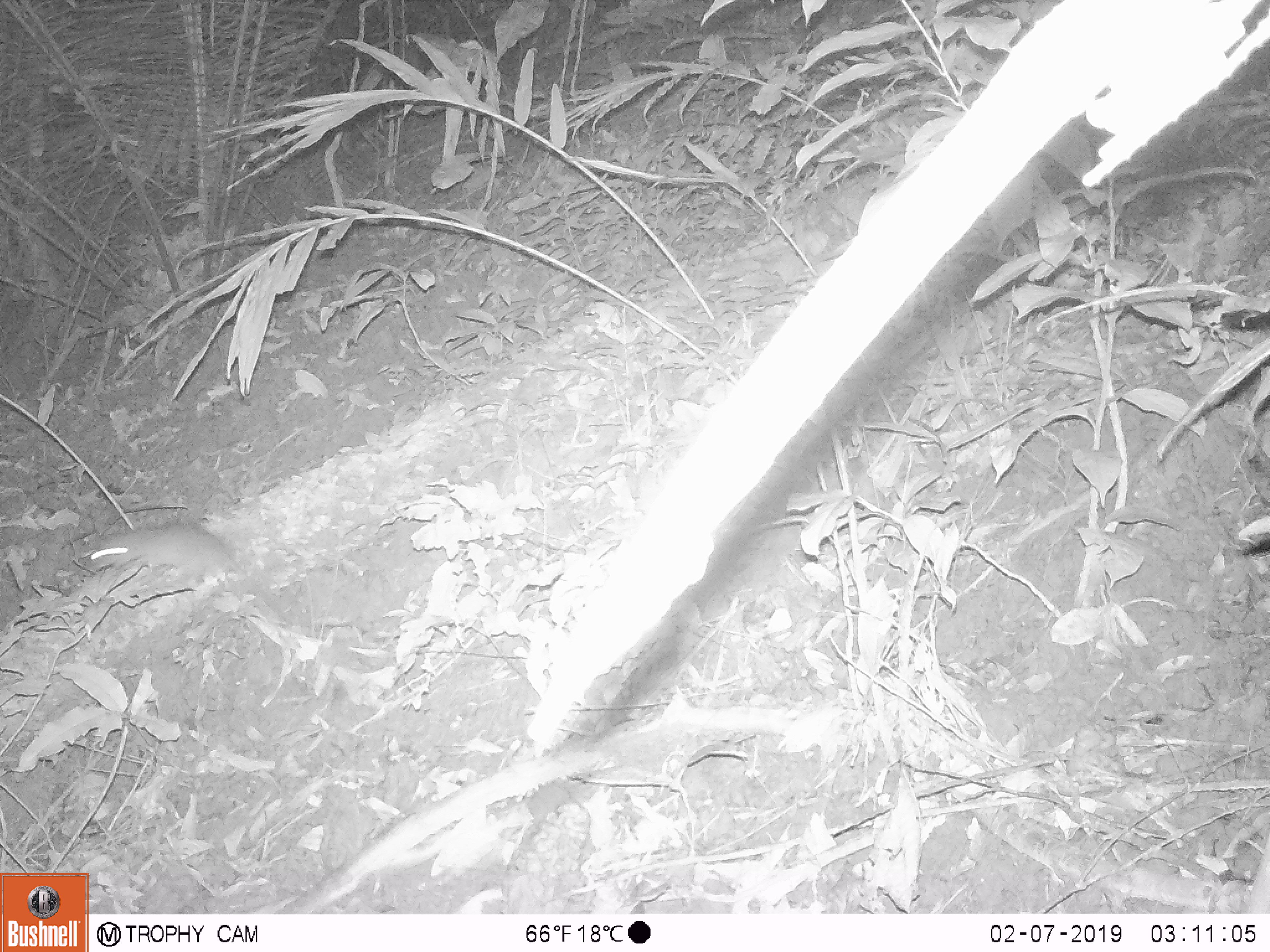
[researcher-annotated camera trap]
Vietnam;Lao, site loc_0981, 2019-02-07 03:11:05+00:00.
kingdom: Animalia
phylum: Chordata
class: Mammalia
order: Rodentia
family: Muridae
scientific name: Muridae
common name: old-world mice and rats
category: unidentified murid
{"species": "unidentified murid (old-world mice and rats) (Muridae)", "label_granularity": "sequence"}